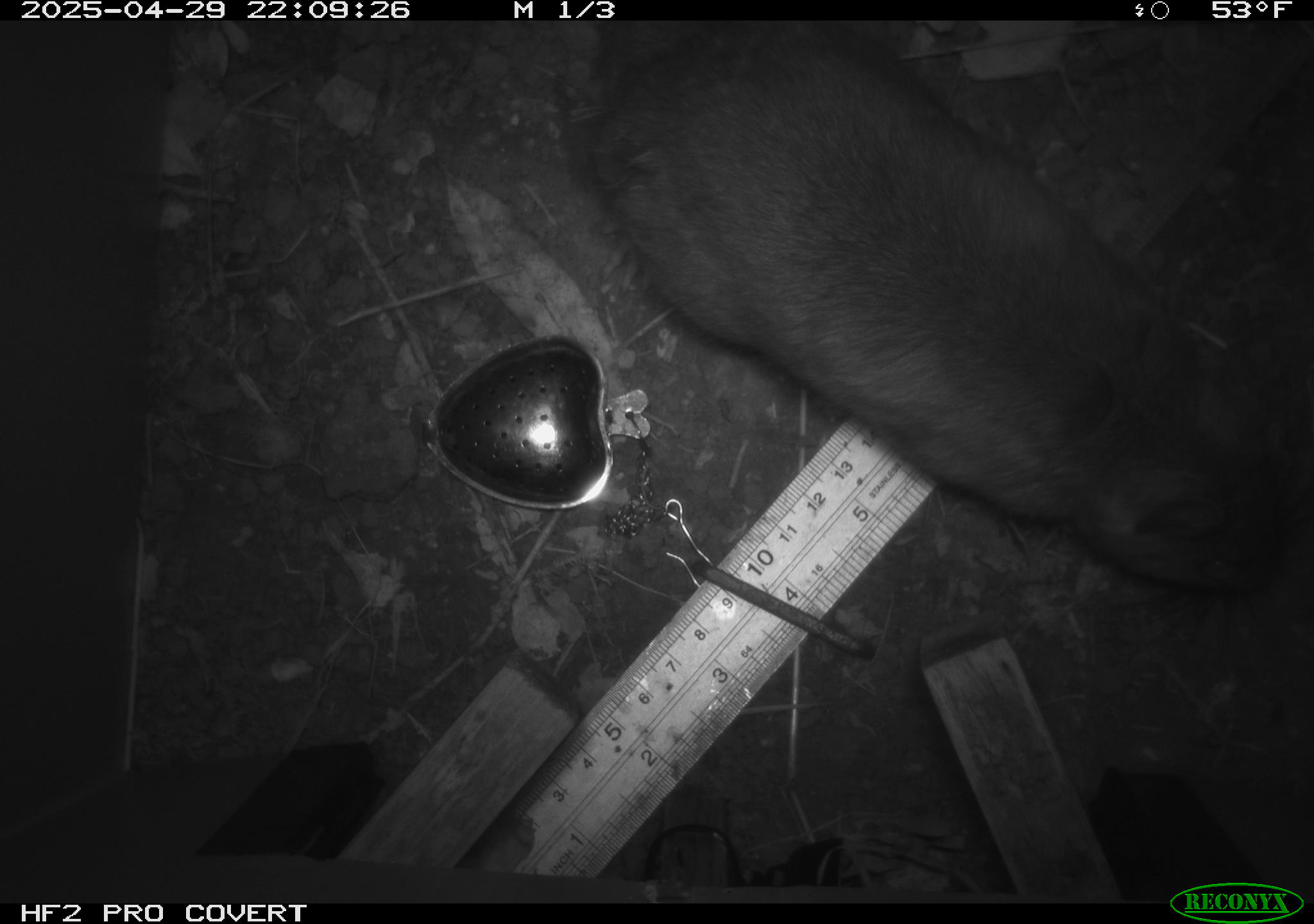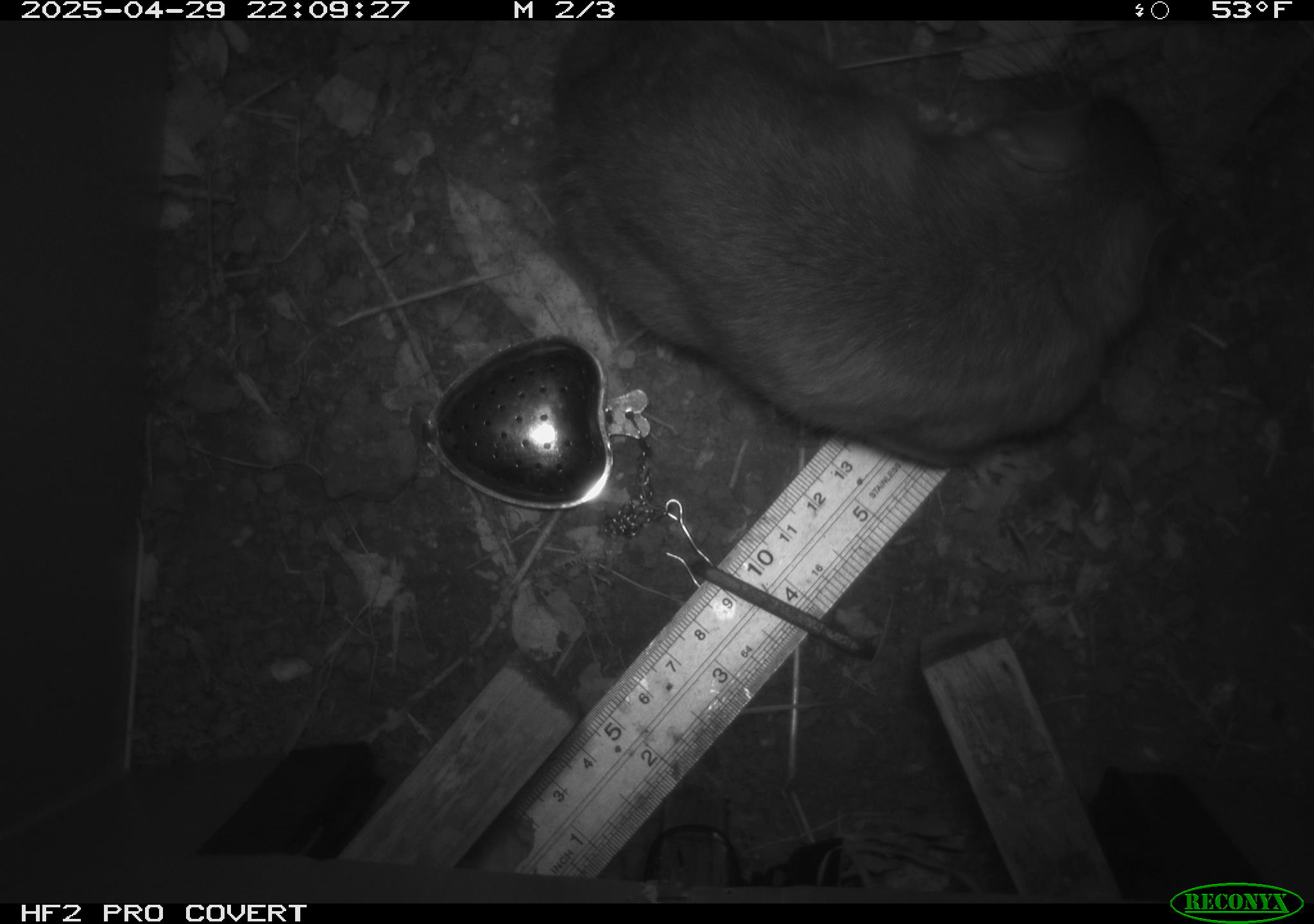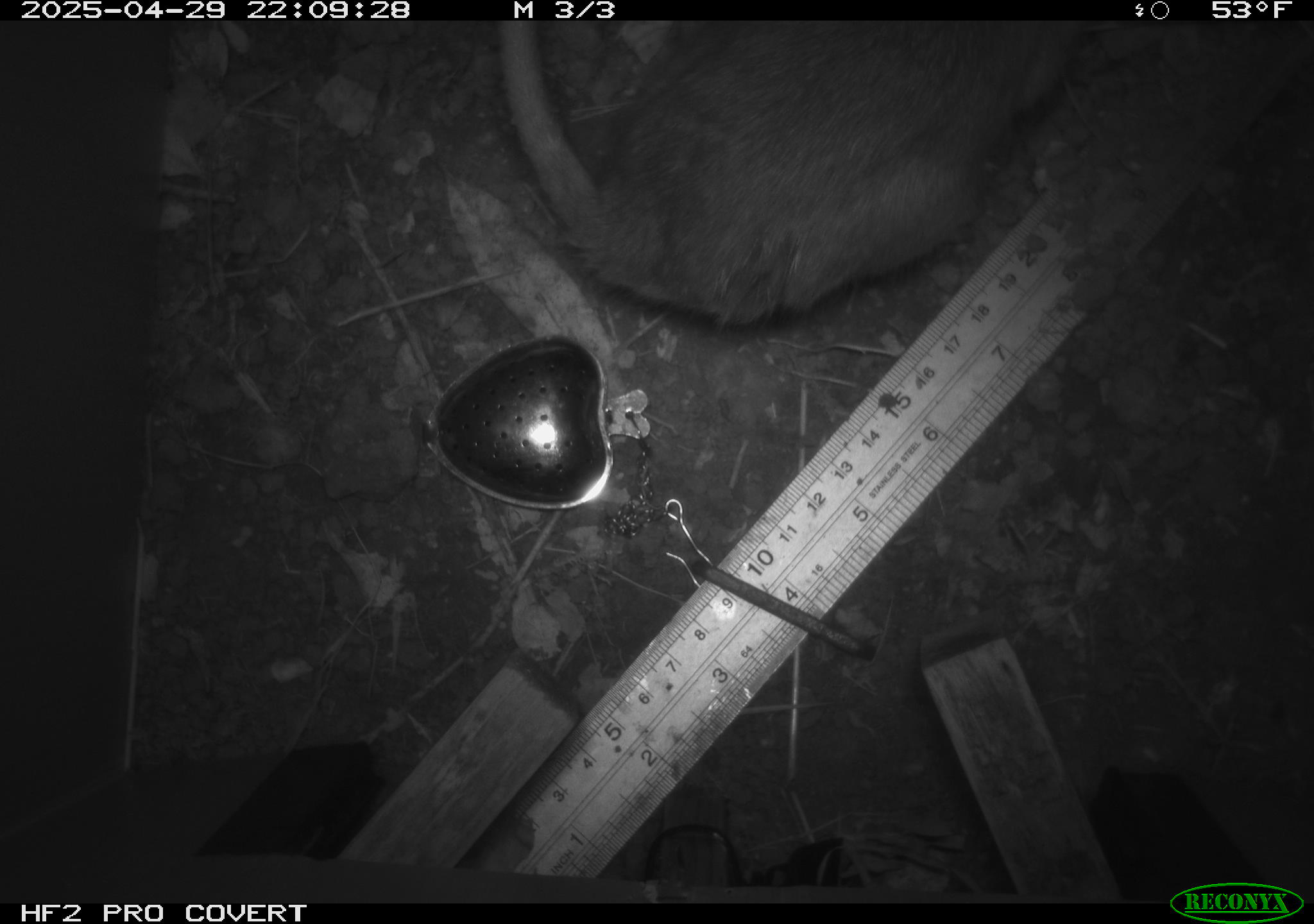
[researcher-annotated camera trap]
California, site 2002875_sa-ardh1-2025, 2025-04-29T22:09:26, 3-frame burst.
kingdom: Animalia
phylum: Chordata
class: Mammalia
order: Rodentia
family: Cricetidae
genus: Neotoma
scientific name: Neotoma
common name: pack rat or woodrat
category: neotoma species